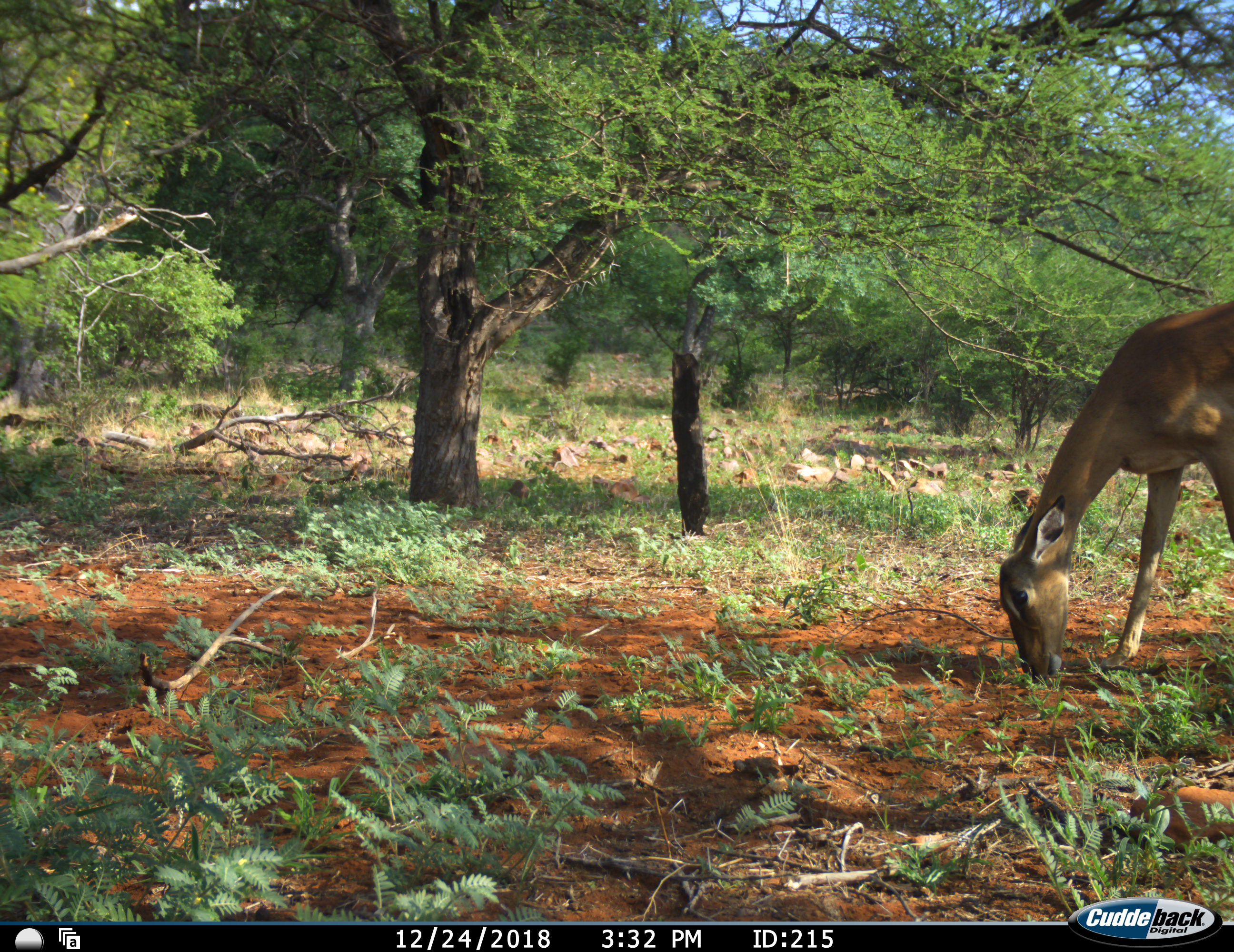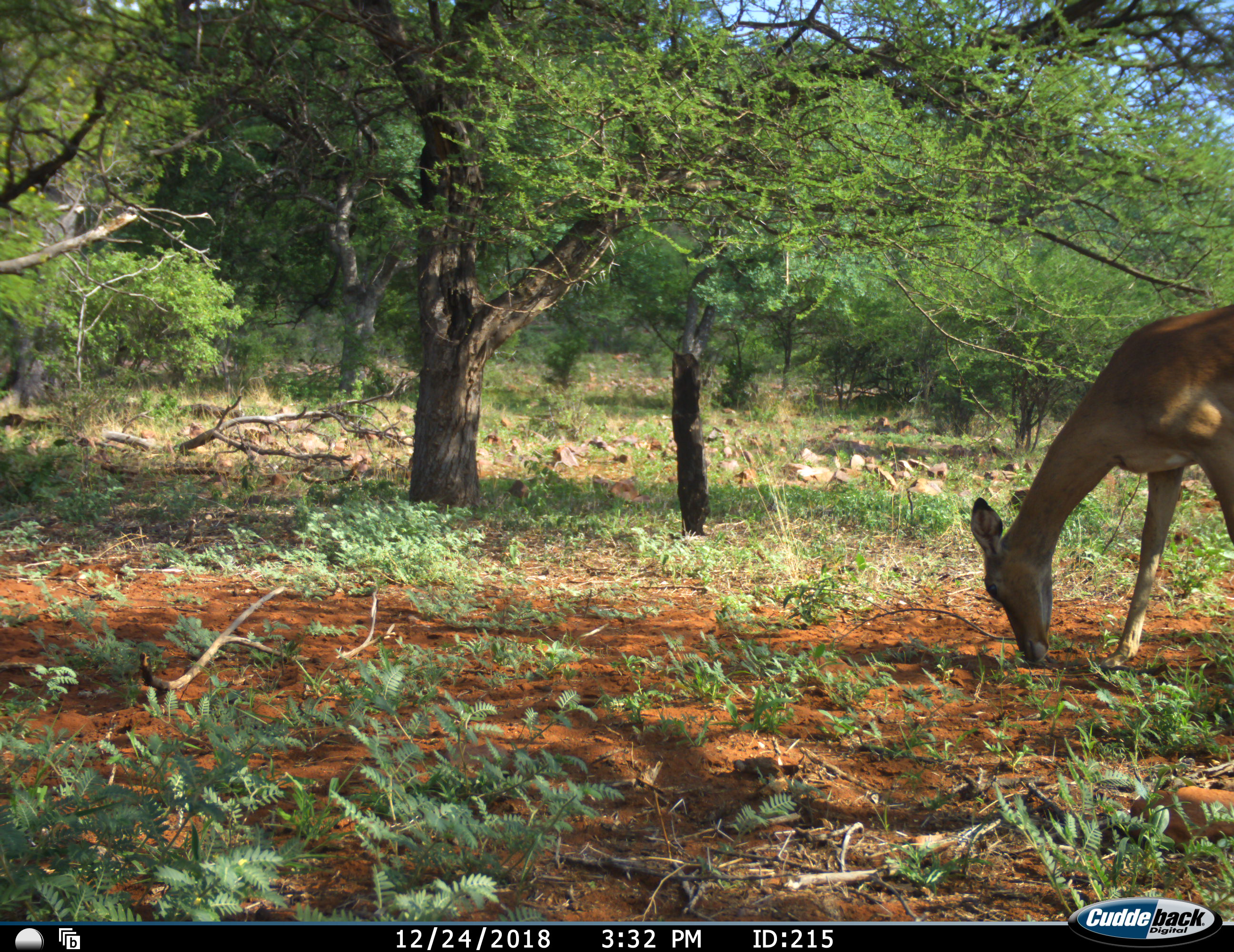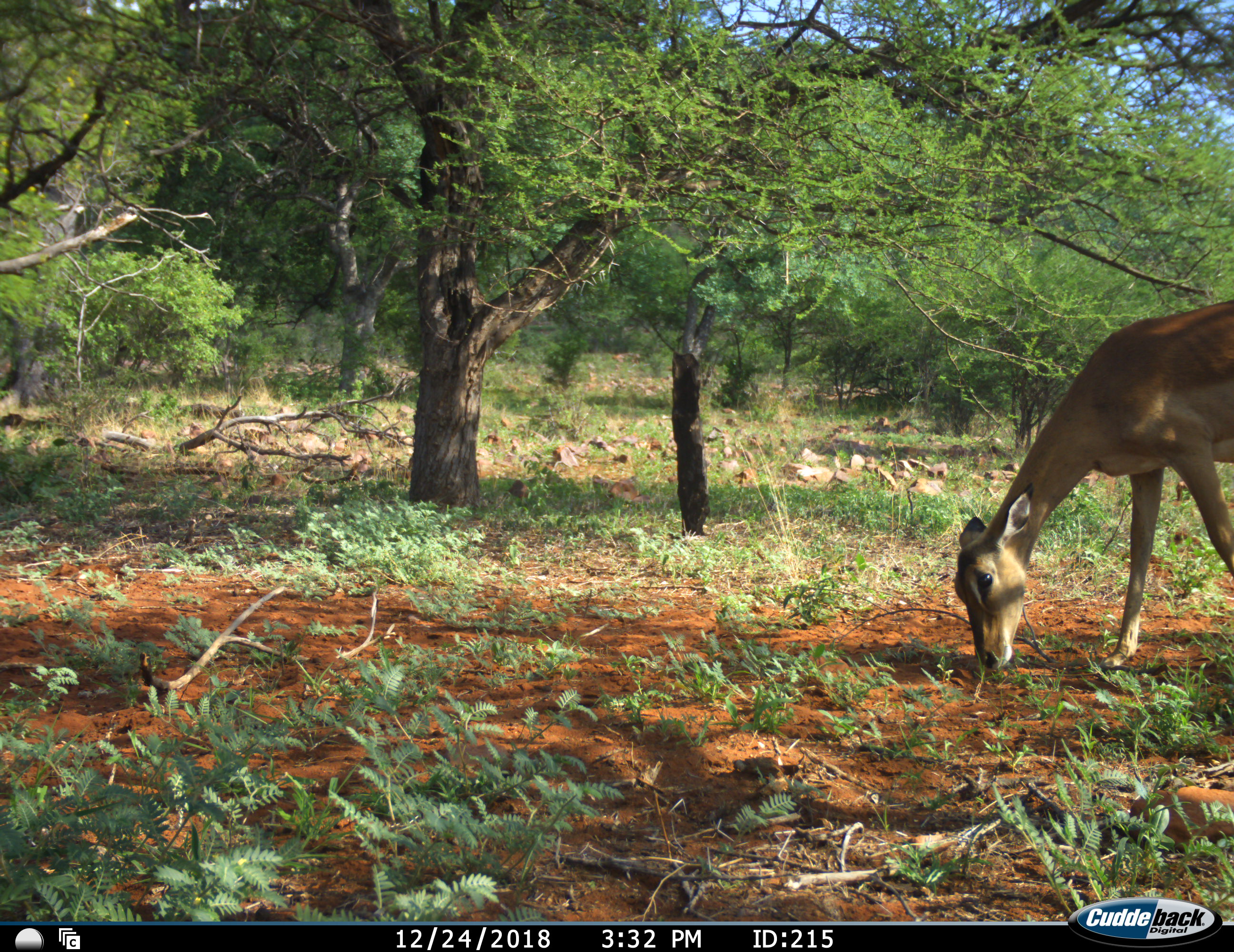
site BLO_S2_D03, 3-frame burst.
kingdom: Animalia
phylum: Chordata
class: Mammalia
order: Artiodactyla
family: Bovidae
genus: Aepyceros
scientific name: Aepyceros melampus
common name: impala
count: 1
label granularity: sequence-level